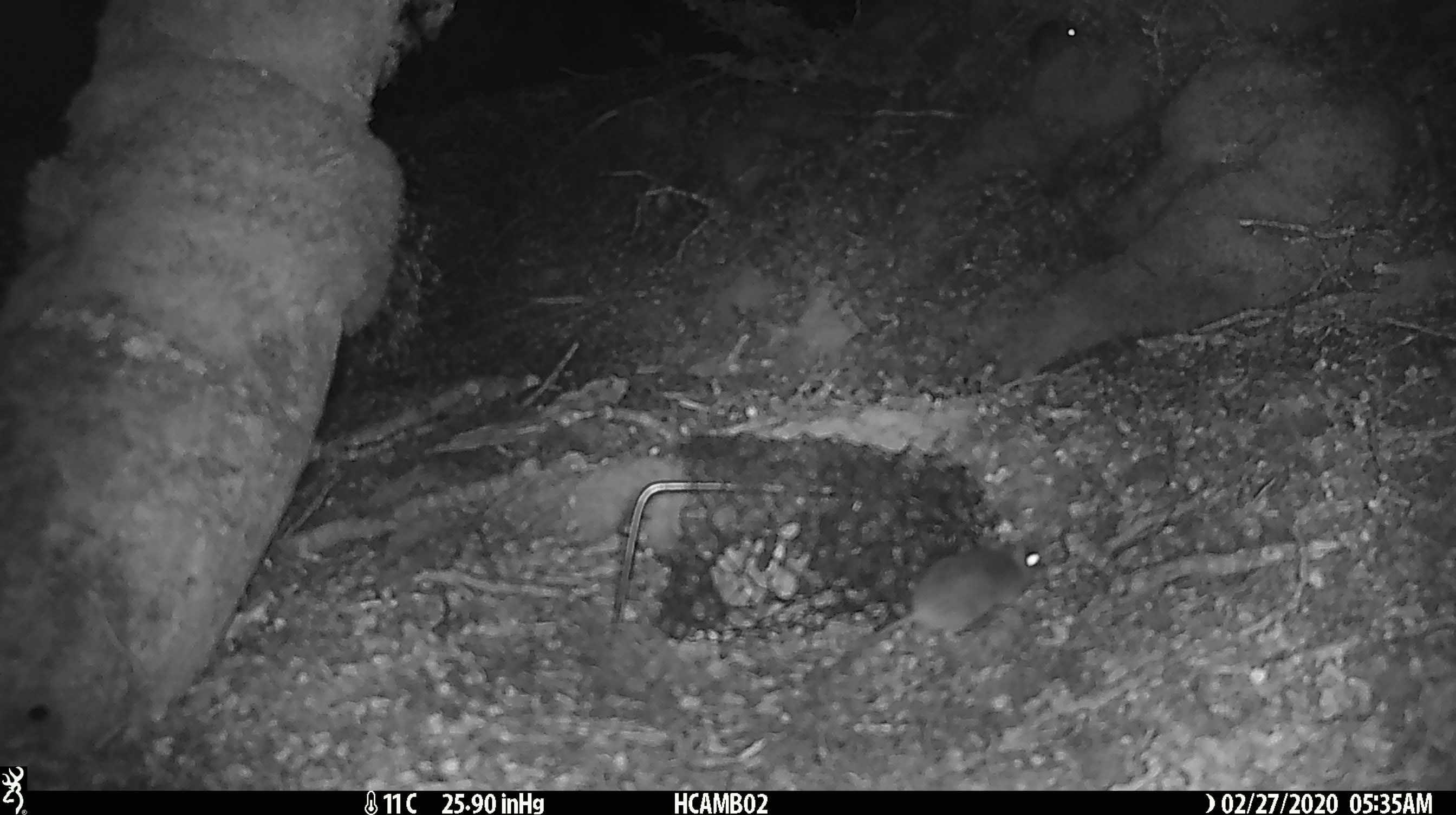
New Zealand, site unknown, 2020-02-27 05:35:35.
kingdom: Animalia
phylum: Chordata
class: Mammalia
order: Rodentia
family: Muridae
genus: Mus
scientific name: Mus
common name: mouse